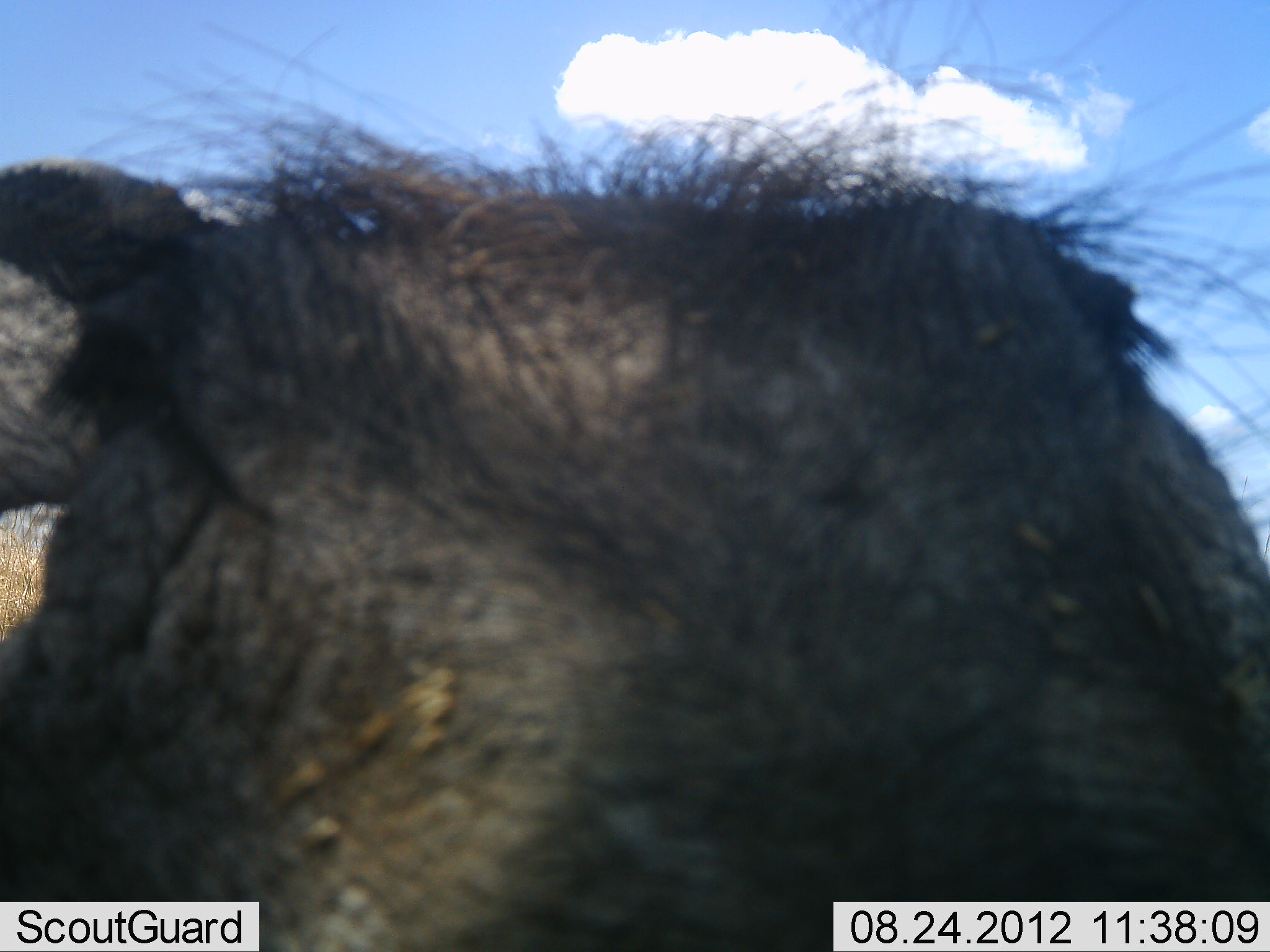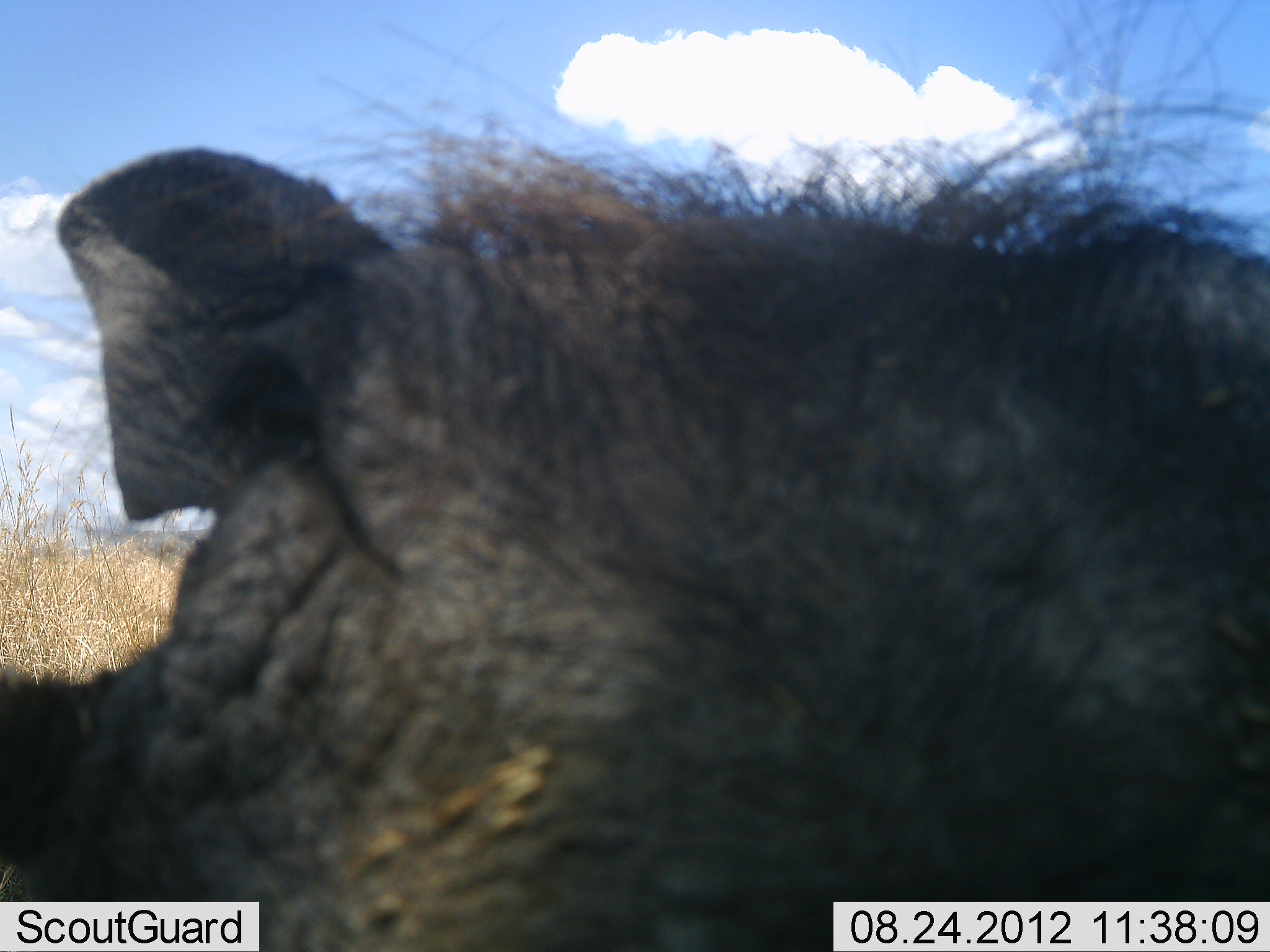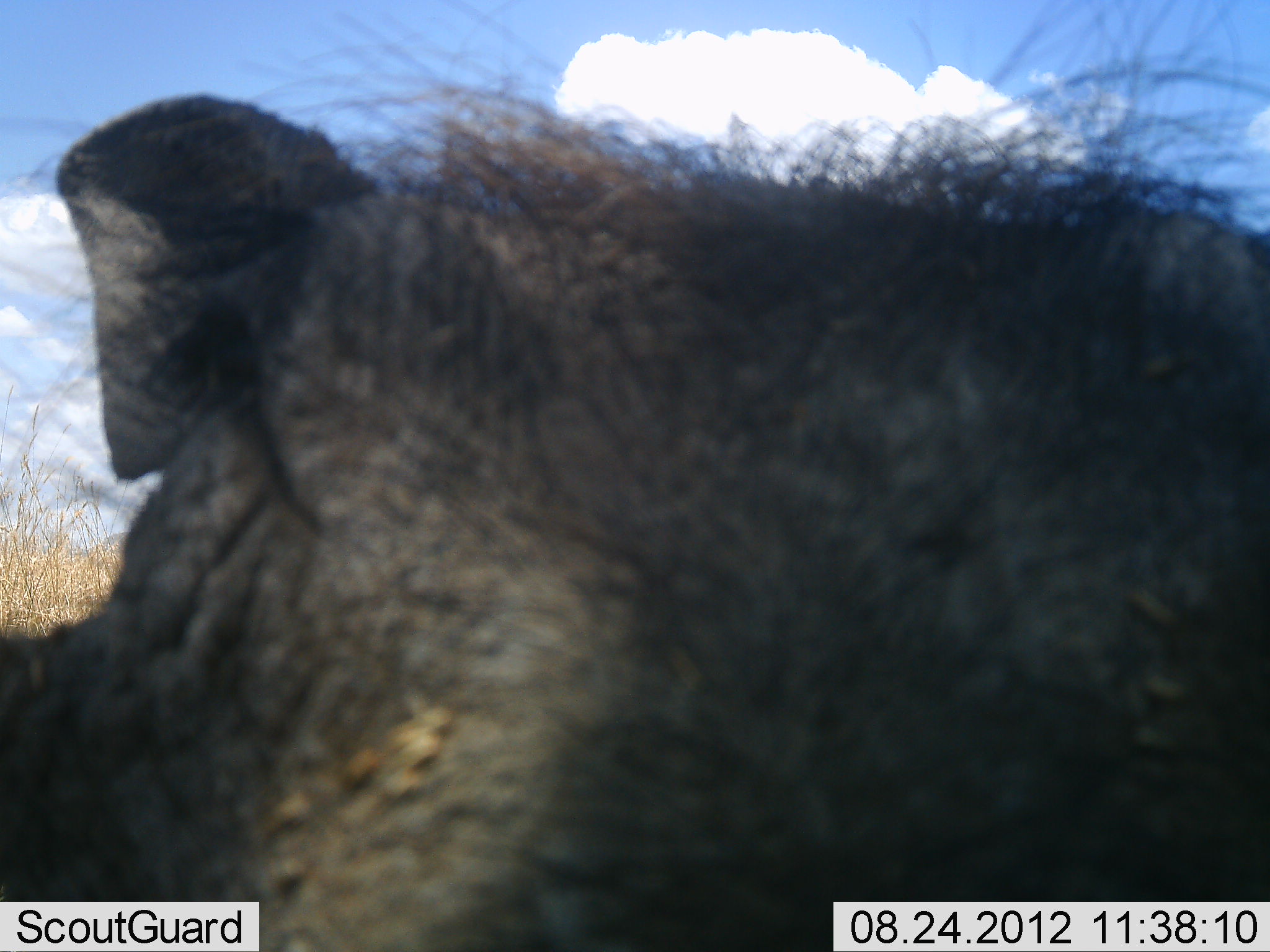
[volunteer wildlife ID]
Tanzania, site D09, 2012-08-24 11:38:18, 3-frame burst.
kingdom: Animalia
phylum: Chordata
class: Mammalia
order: Artiodactyla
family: Suidae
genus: Phacochoerus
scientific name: Phacochoerus africanus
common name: warthog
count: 1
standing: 70%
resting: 0%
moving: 30%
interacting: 0%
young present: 0%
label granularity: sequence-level